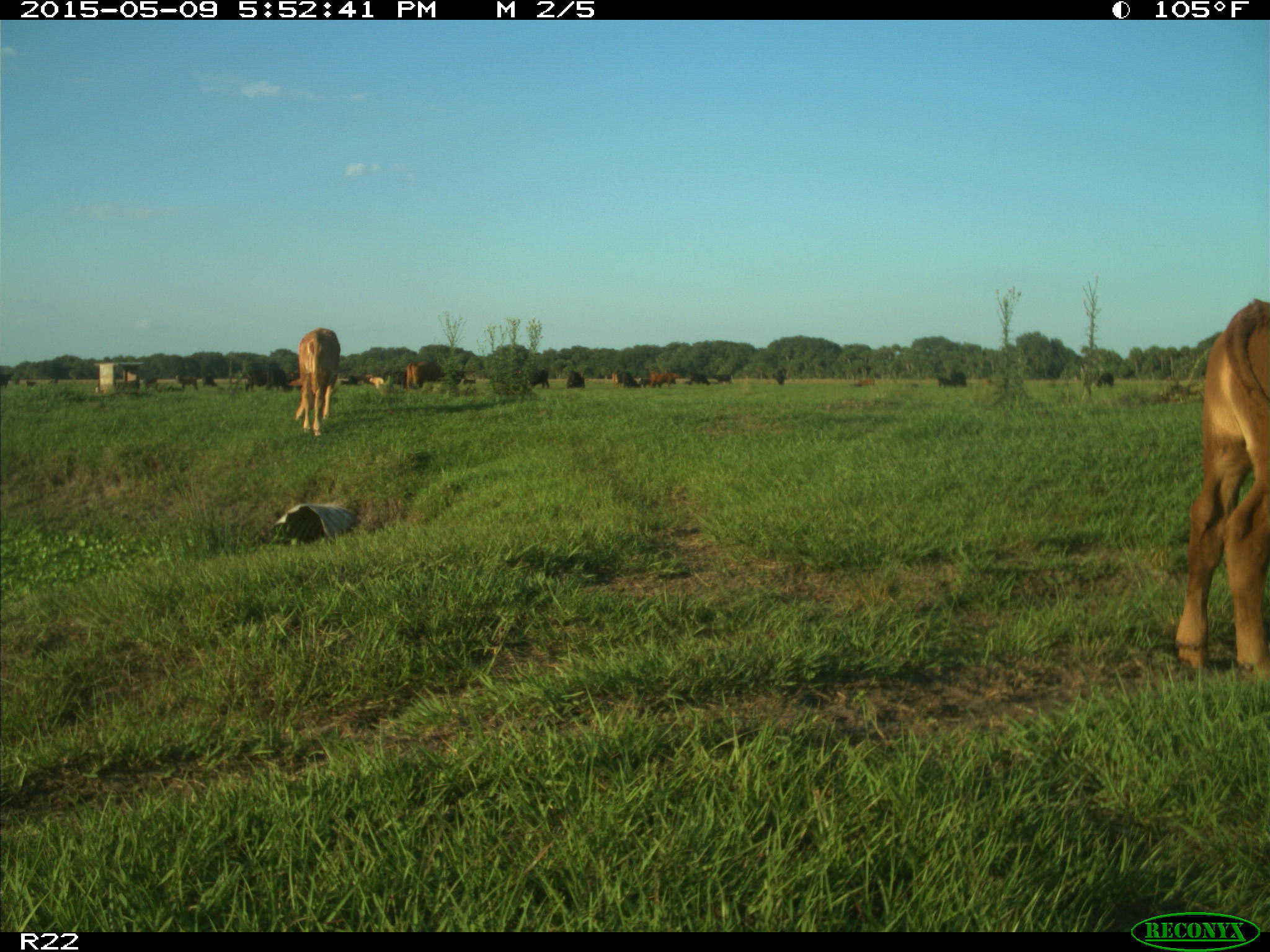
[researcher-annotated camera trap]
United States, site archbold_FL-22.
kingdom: Animalia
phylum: Chordata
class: Mammalia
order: Artiodactyla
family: Bovidae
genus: Bos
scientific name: Bos taurus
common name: domestic cow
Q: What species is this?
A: Bos taurus (domestic cow).